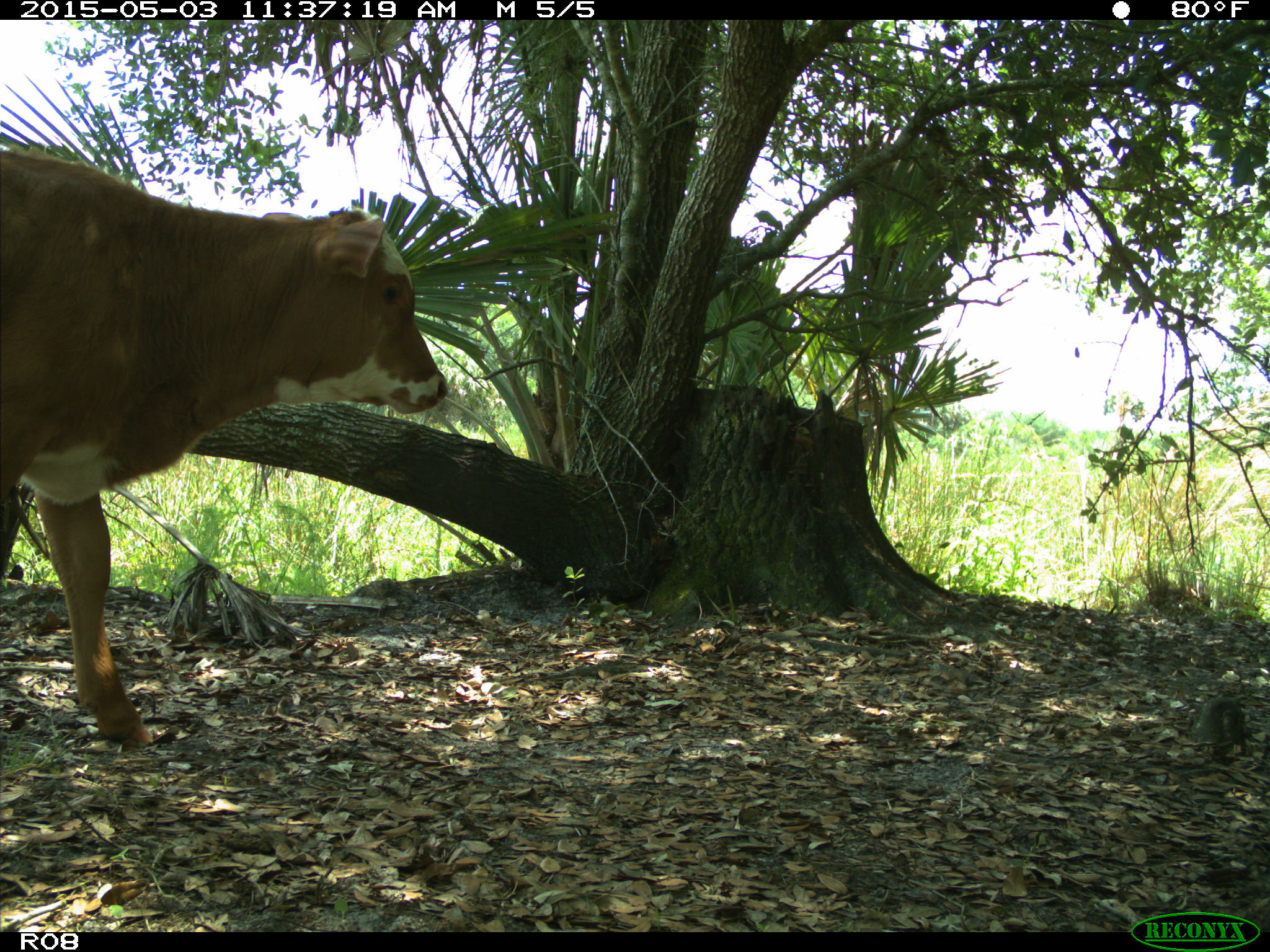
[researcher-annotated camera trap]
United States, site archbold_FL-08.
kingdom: Animalia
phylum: Chordata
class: Mammalia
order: Artiodactyla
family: Bovidae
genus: Bos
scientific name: Bos taurus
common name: domestic cow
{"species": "Bos taurus (domestic cow)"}